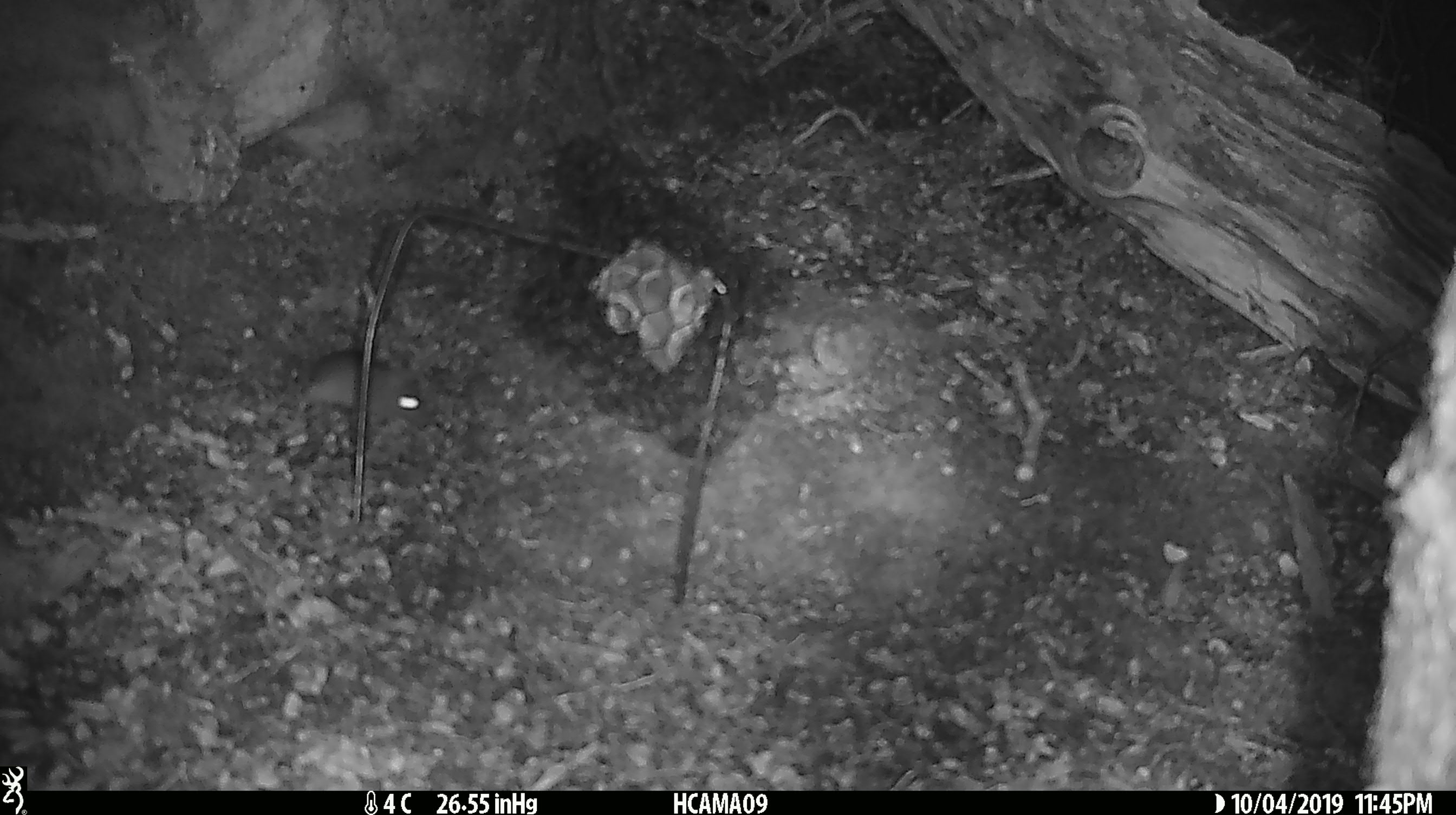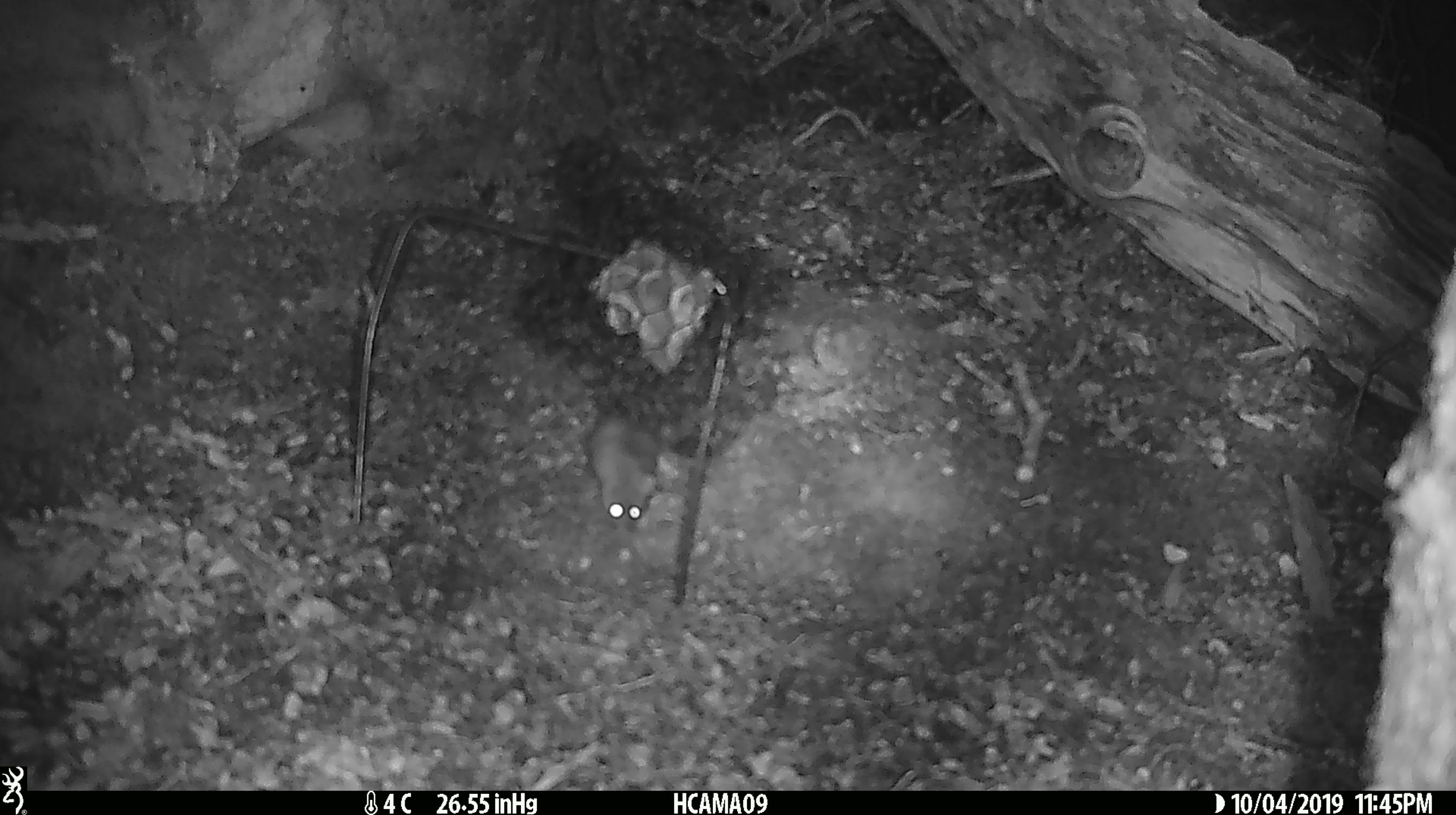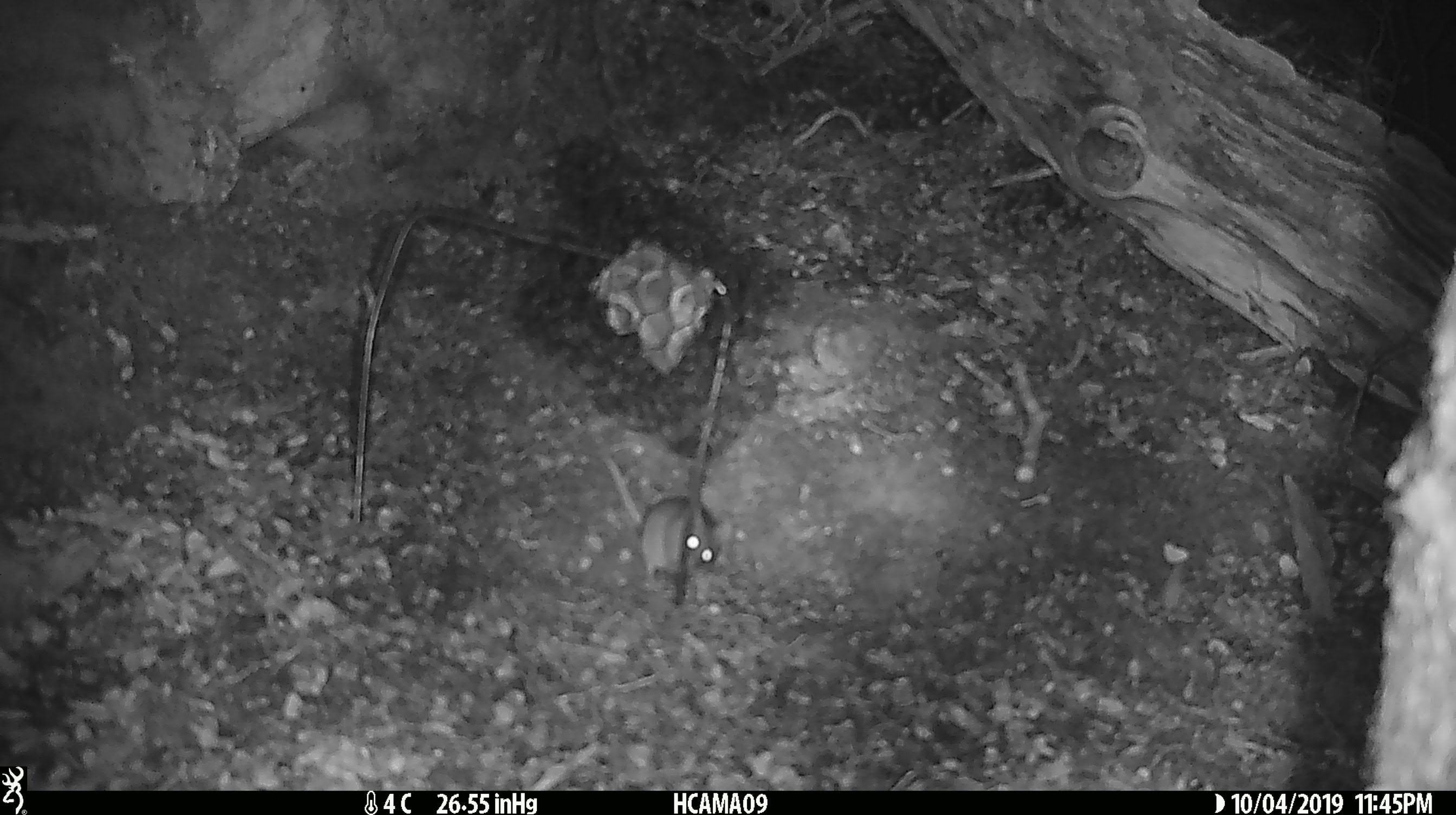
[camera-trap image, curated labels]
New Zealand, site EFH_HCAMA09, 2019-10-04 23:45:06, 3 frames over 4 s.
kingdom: Animalia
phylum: Chordata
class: Mammalia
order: Rodentia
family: Muridae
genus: Mus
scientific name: Mus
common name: mouse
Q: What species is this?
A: Mouse (Mus).